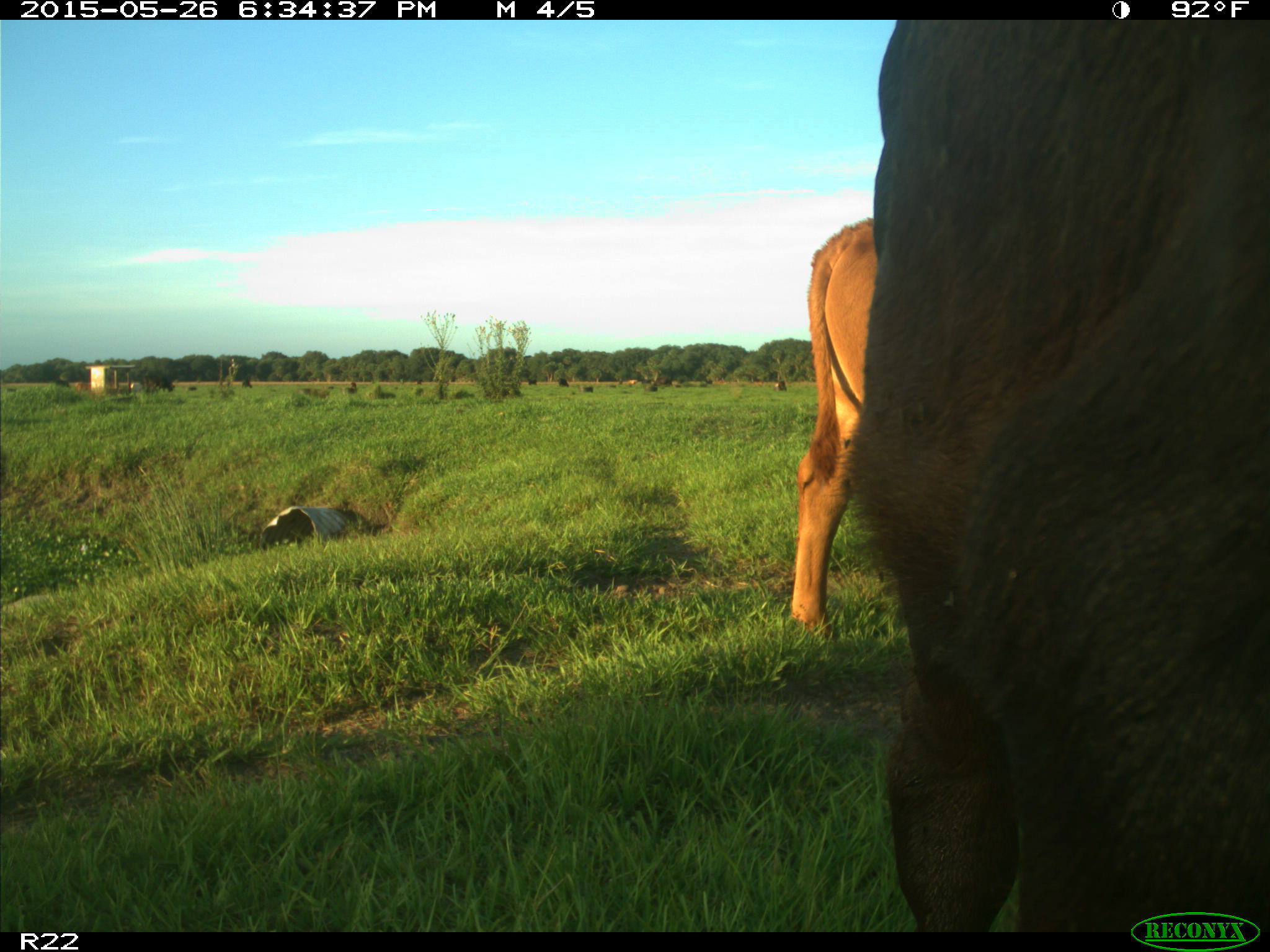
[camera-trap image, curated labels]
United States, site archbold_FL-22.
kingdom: Animalia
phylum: Chordata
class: Mammalia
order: Artiodactyla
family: Bovidae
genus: Bos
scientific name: Bos taurus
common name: domestic cow